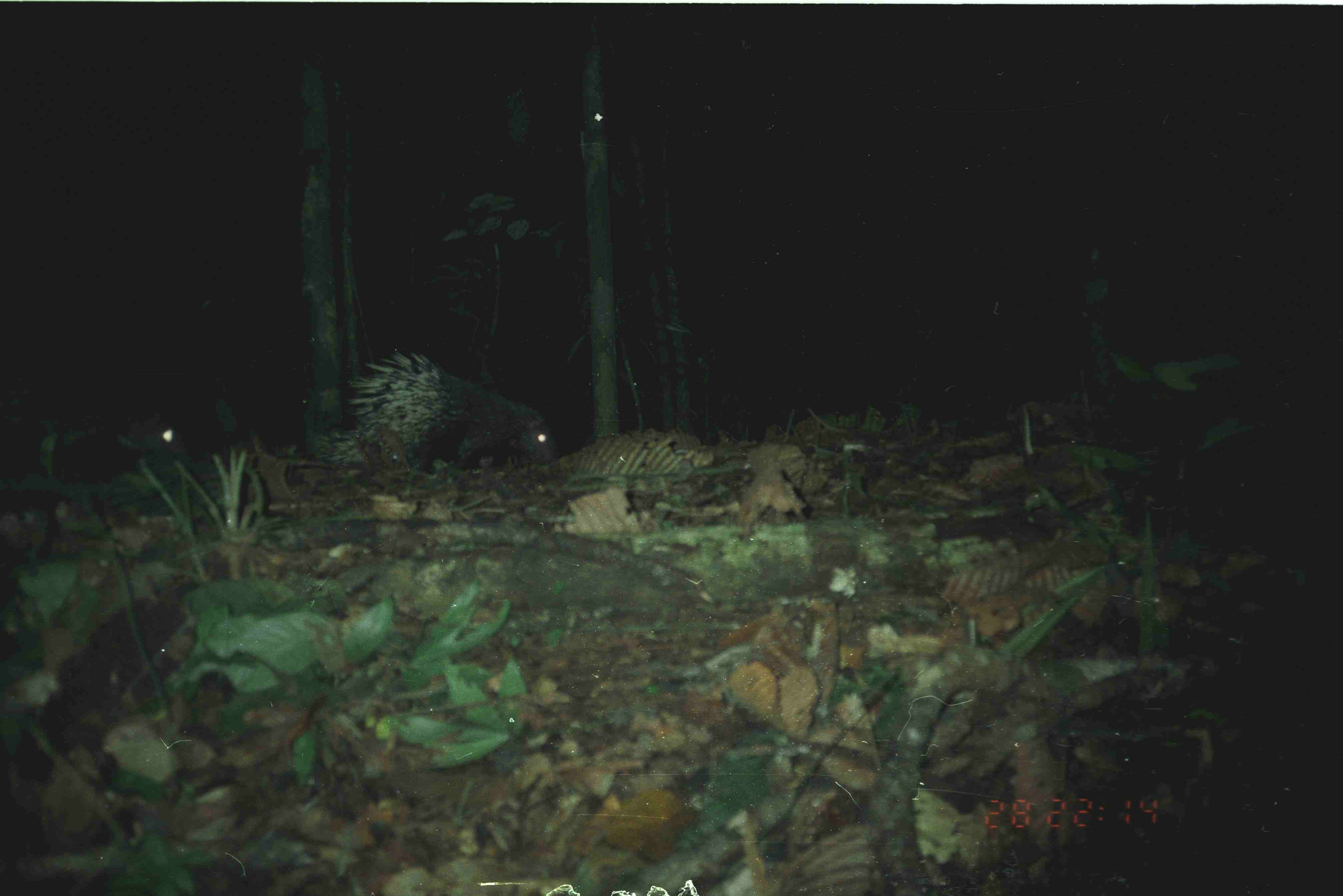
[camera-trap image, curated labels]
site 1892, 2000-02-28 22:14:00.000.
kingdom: Animalia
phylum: Chordata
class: Mammalia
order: Rodentia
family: Hystricidae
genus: Hystrix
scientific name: Hystrix brachyura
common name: east asian porcupine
Hystrix brachyura (east asian porcupine), count 2.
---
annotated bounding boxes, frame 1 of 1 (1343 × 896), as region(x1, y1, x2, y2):
hystrix brachyura: region(313, 350, 557, 473)